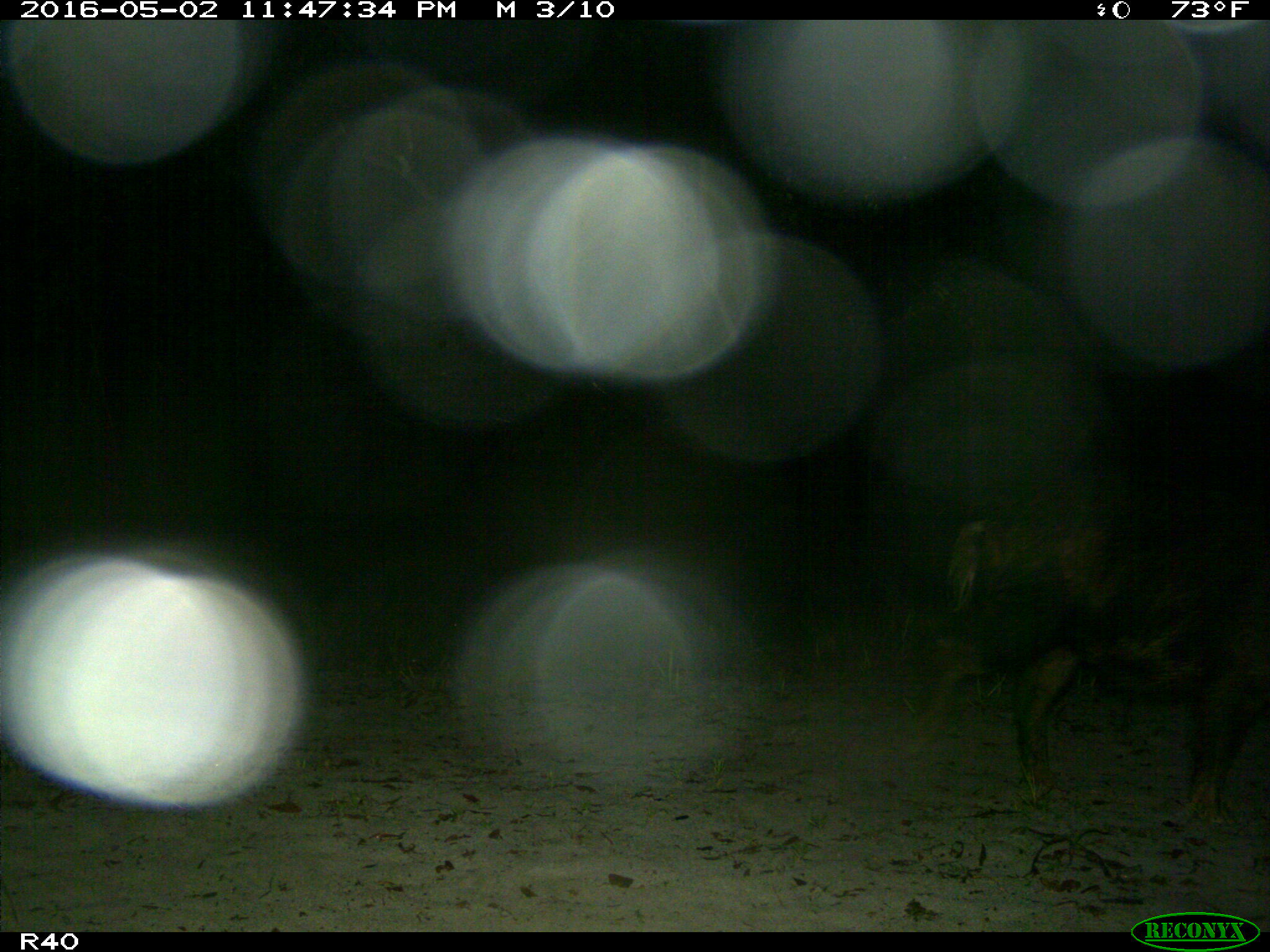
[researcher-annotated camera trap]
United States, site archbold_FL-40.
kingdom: Animalia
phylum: Chordata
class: Mammalia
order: Artiodactyla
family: Suidae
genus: Sus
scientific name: Sus scrofa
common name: wild boar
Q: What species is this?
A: Sus scrofa (wild boar).